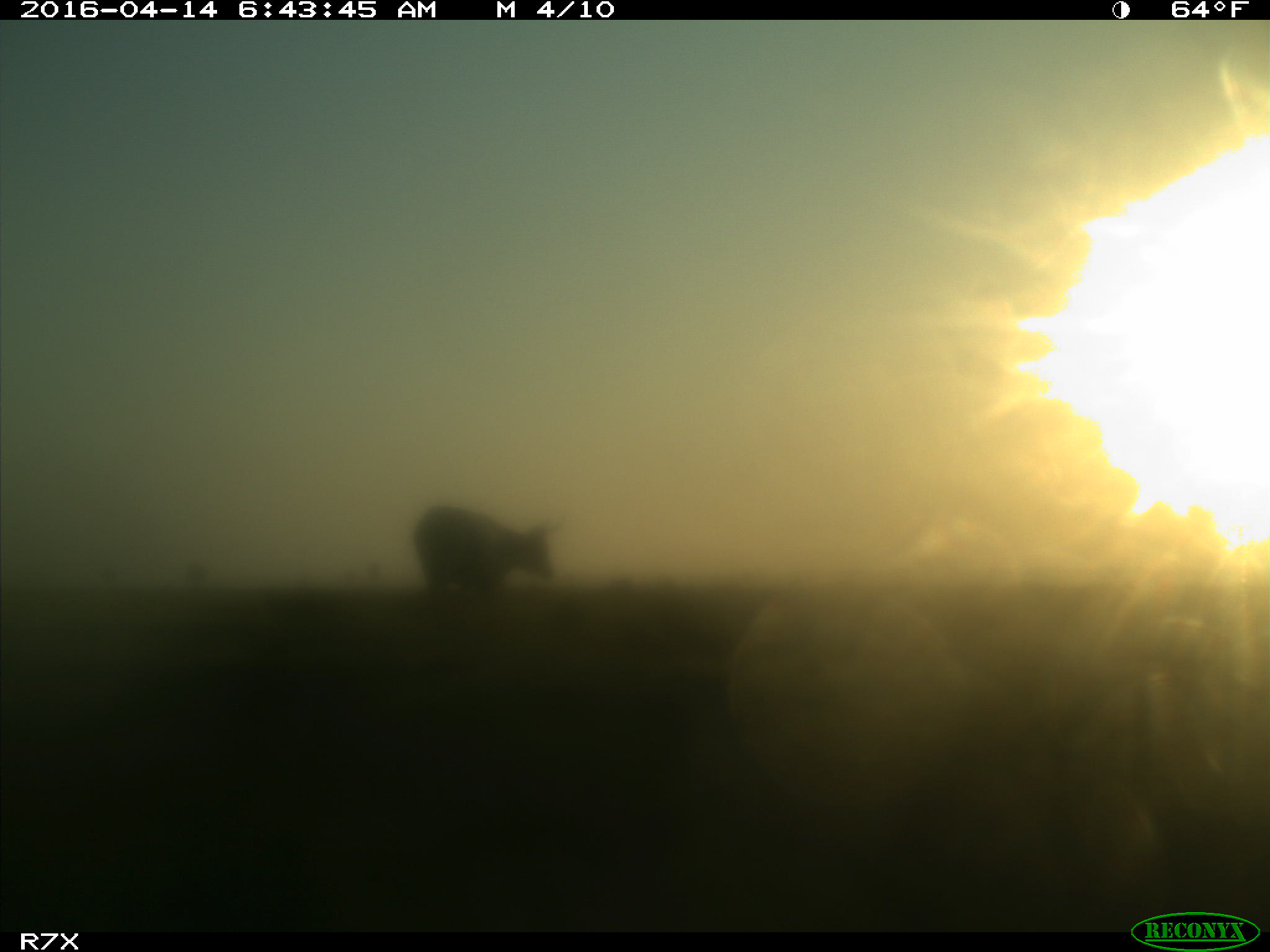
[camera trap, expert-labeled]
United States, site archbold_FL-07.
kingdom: Animalia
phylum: Chordata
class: Mammalia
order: Artiodactyla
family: Bovidae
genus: Bos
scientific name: Bos taurus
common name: domestic cow